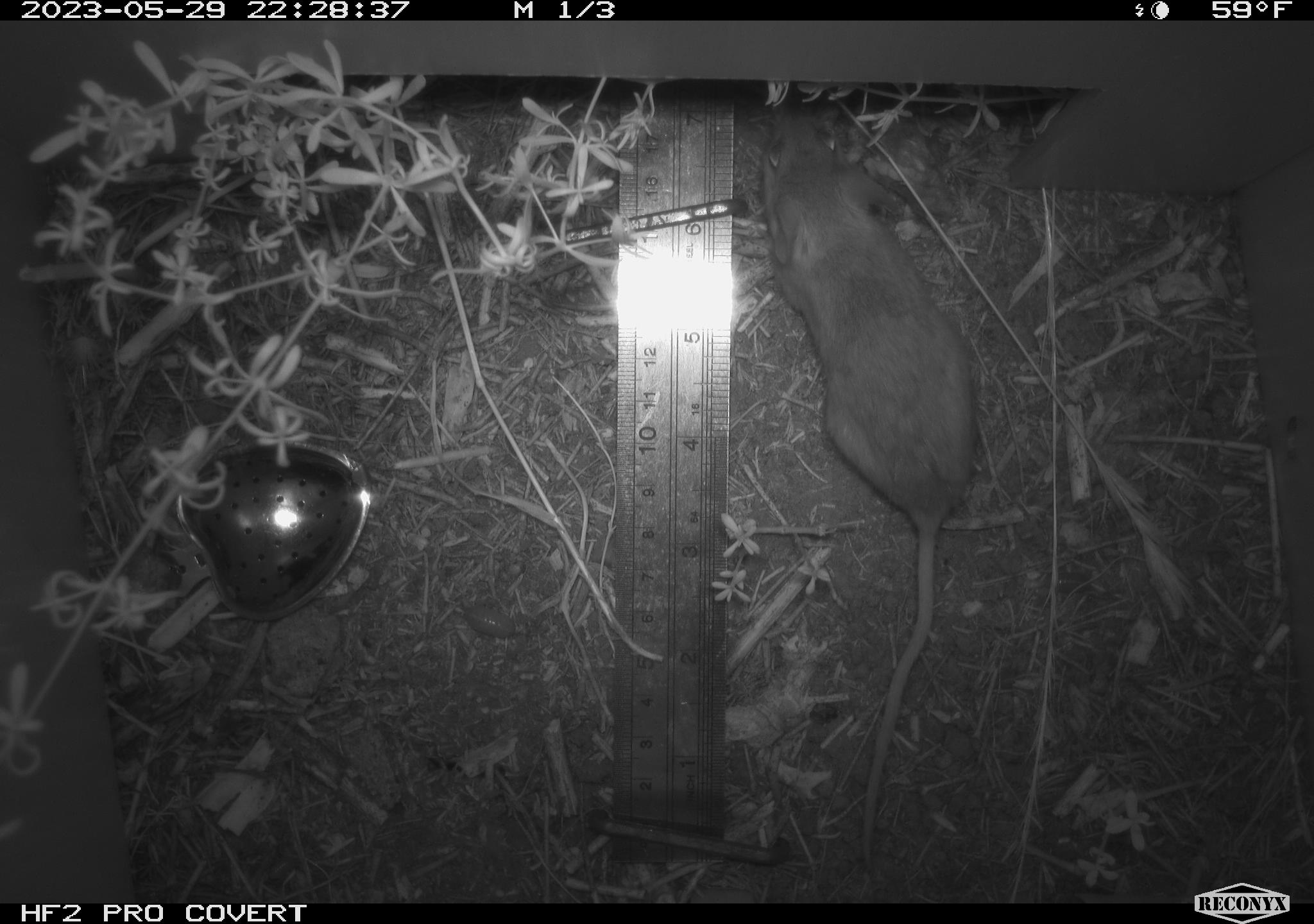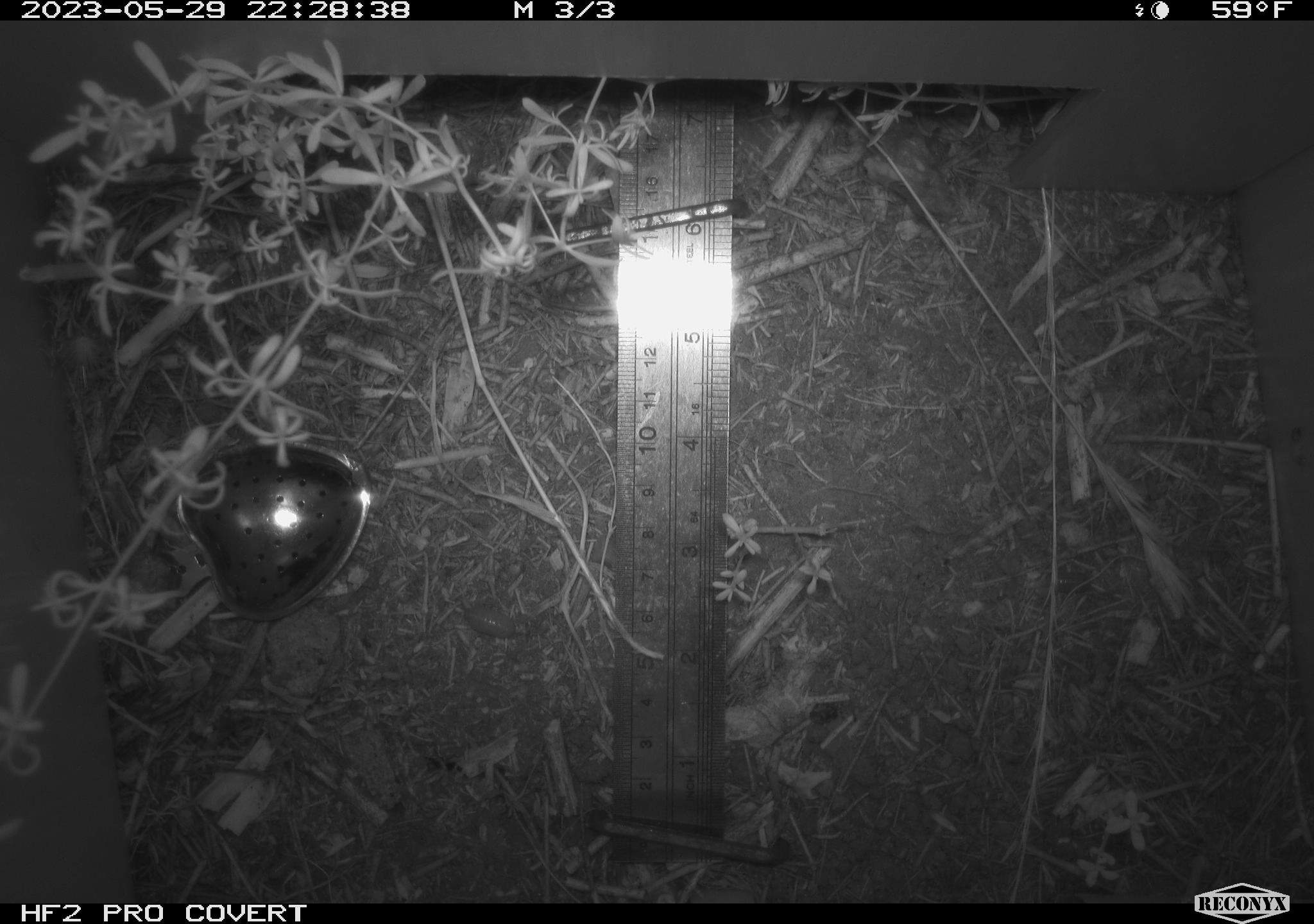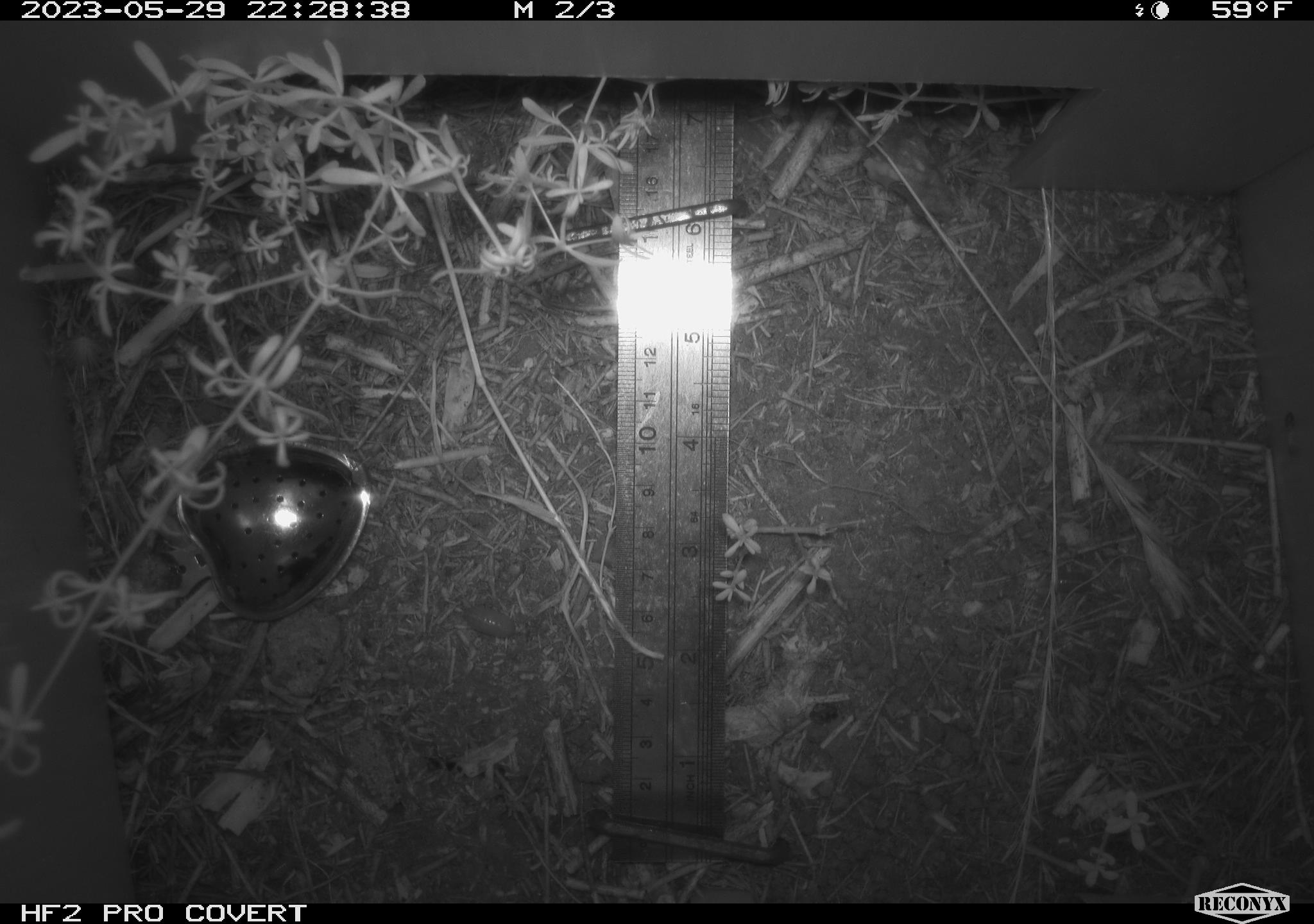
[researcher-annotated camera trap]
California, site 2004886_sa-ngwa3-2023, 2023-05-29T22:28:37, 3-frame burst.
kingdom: Animalia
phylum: Chordata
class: Mammalia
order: Rodentia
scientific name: Rodentia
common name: mouse species